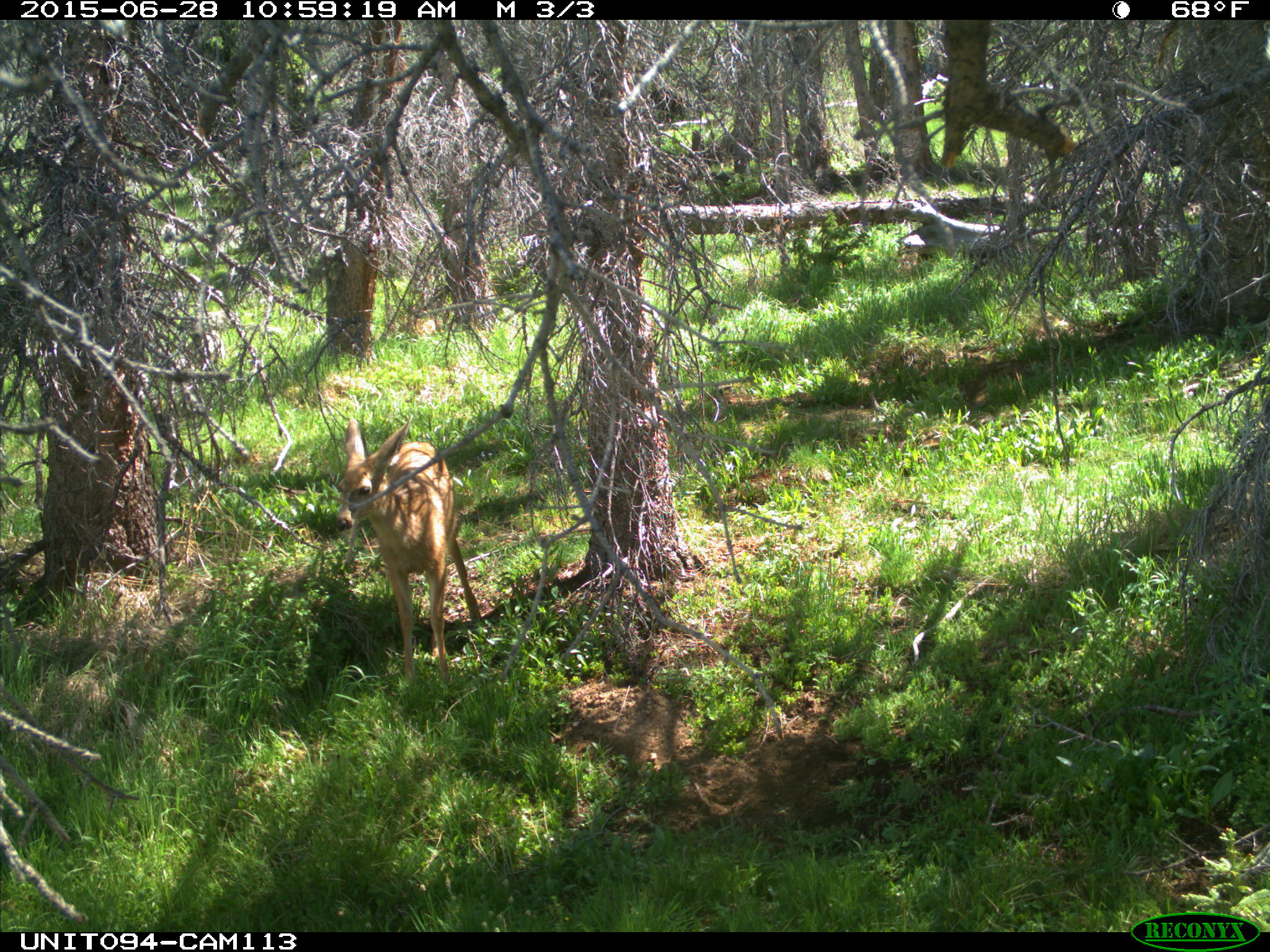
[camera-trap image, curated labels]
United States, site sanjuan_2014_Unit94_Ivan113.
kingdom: Animalia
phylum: Chordata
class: Mammalia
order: Artiodactyla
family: Cervidae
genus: Odocoileus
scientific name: Odocoileus hemionus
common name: mule deer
Odocoileus hemionus (mule deer).